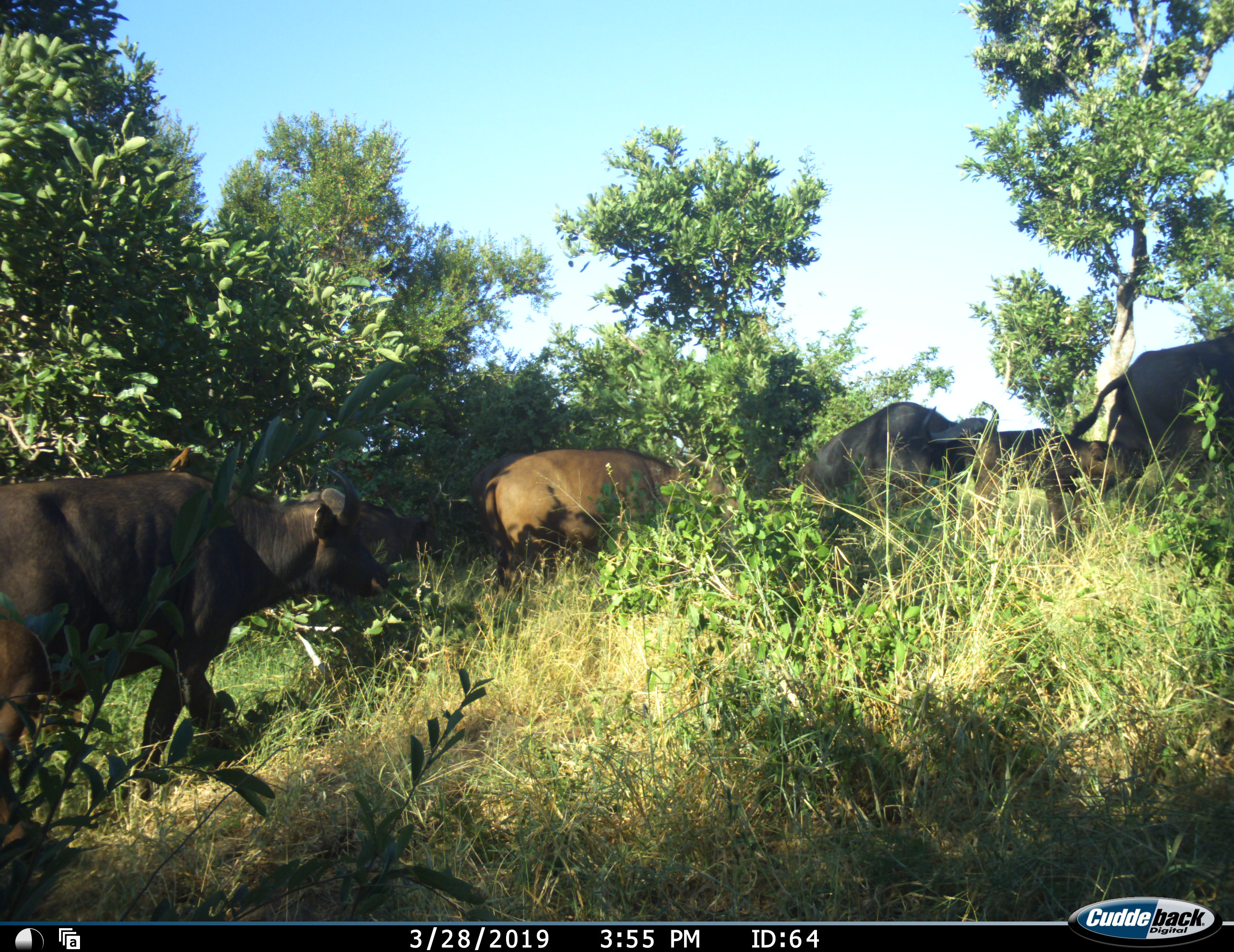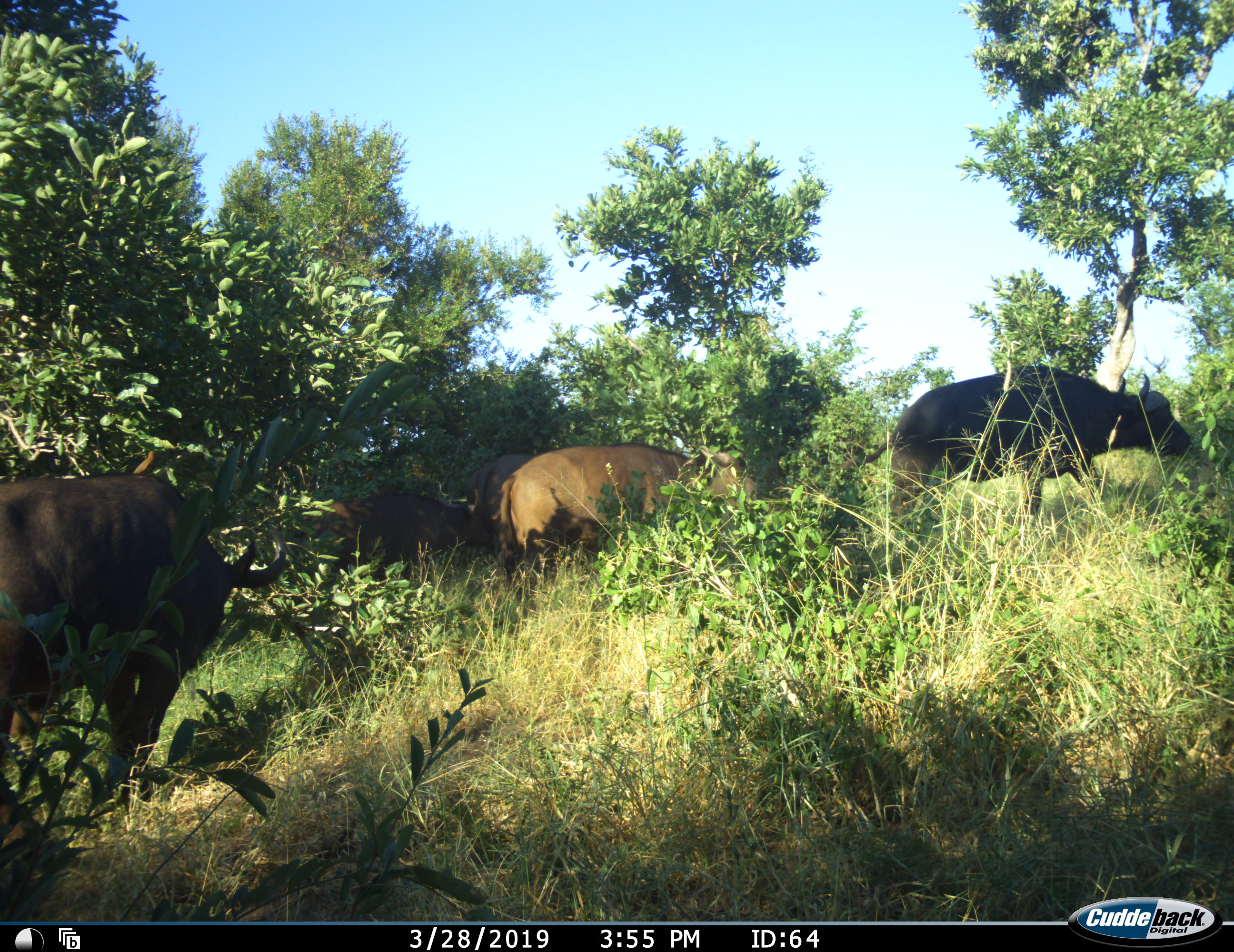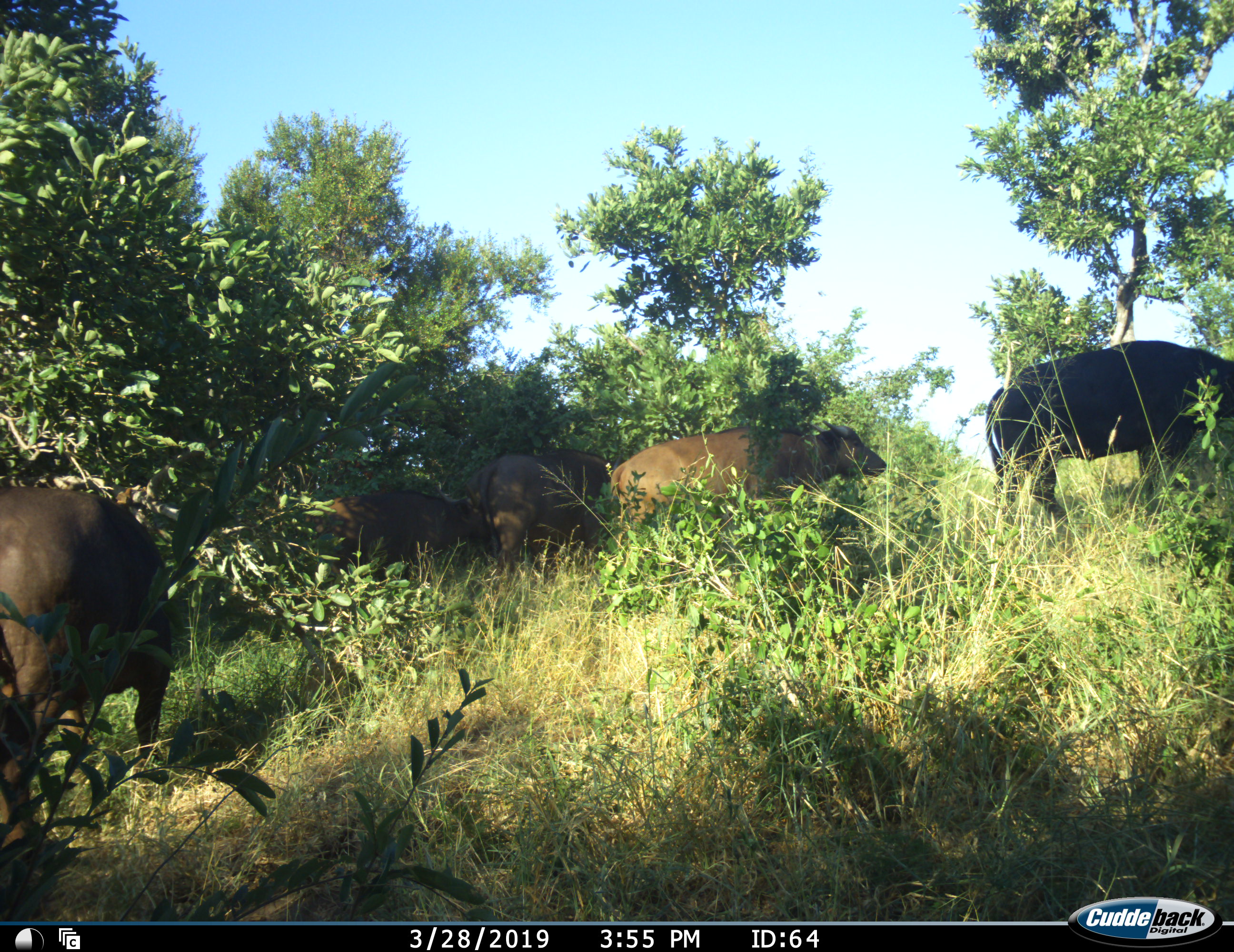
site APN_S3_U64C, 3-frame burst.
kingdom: Animalia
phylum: Chordata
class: Mammalia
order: Artiodactyla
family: Bovidae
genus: Syncerus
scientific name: Syncerus caffer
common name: african buffalo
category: buffalo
Buffalo (african buffalo) (Syncerus caffer), count 6. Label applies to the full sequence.